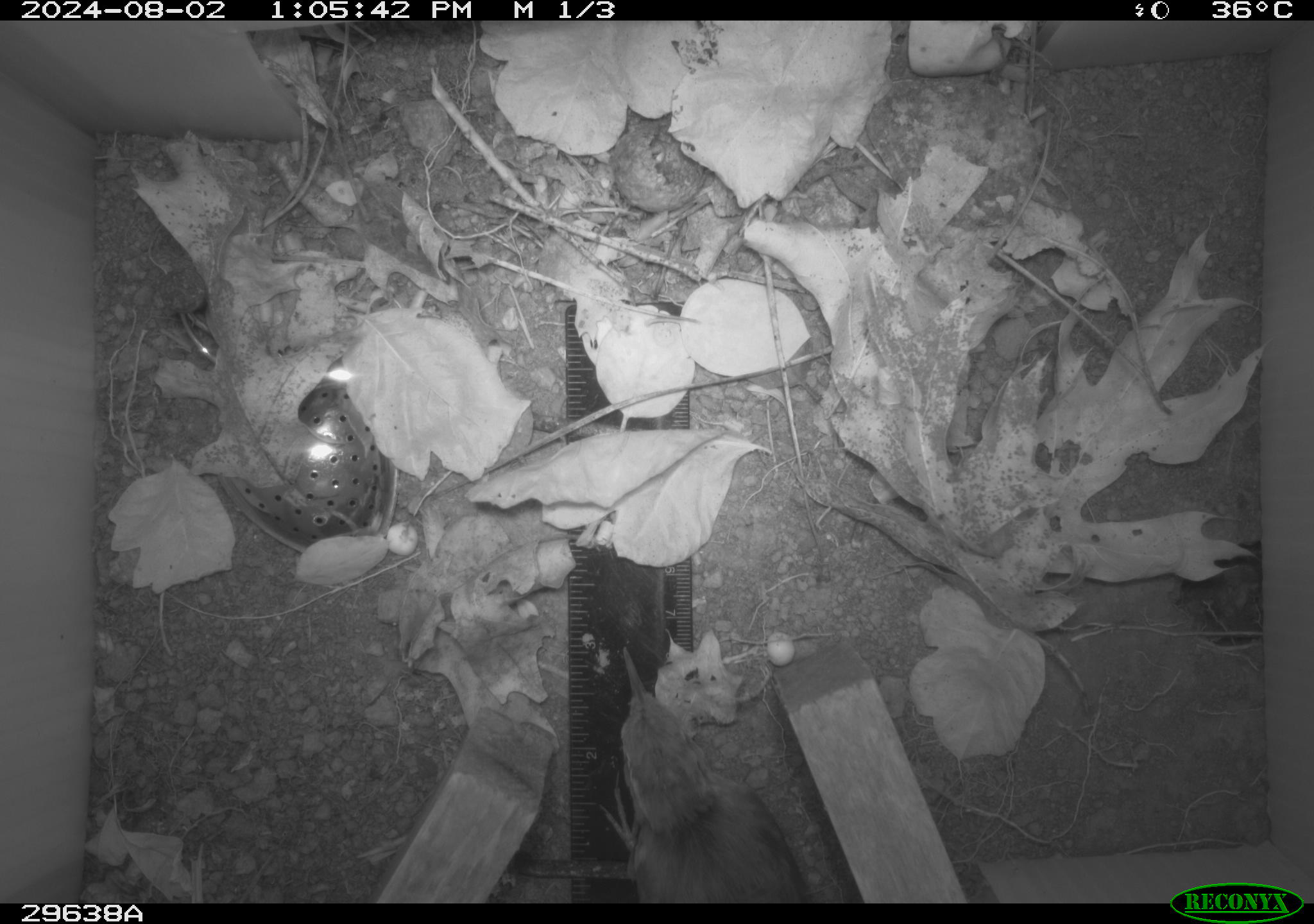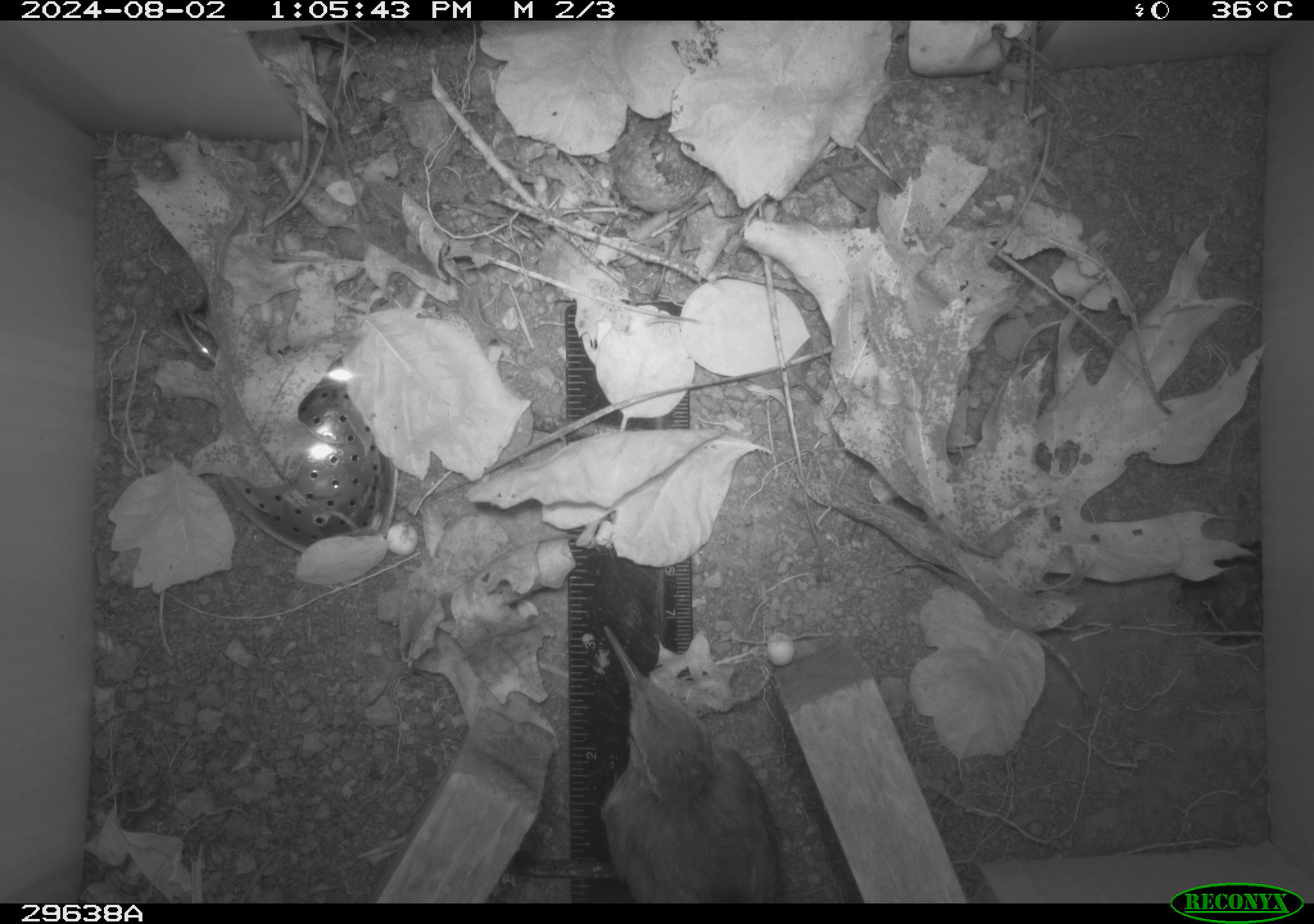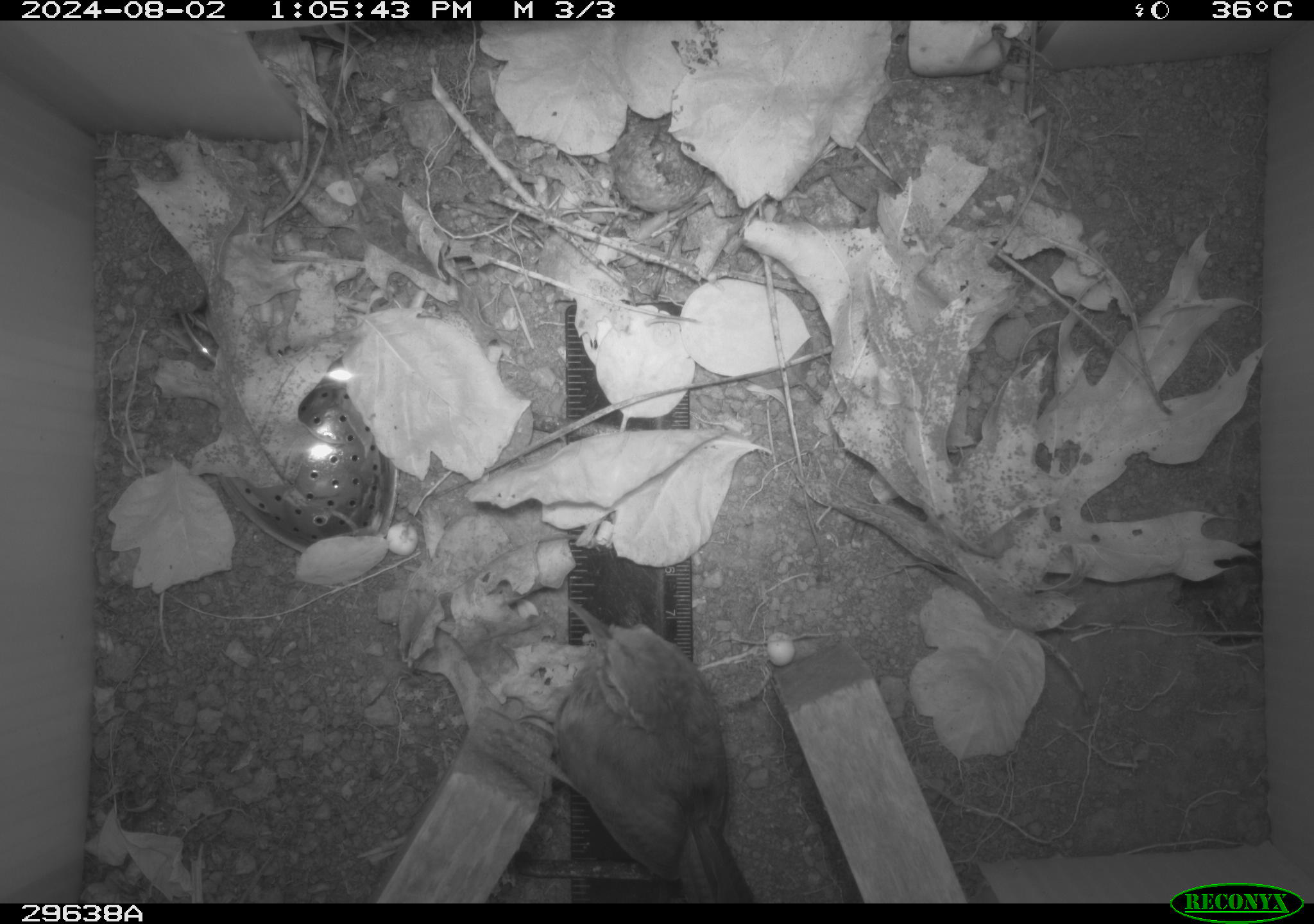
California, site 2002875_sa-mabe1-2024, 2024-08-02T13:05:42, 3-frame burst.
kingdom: Animalia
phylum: Chordata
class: Aves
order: Passeriformes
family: Troglodytidae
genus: Thryomanes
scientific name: Thryomanes bewickii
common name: bewick's wren